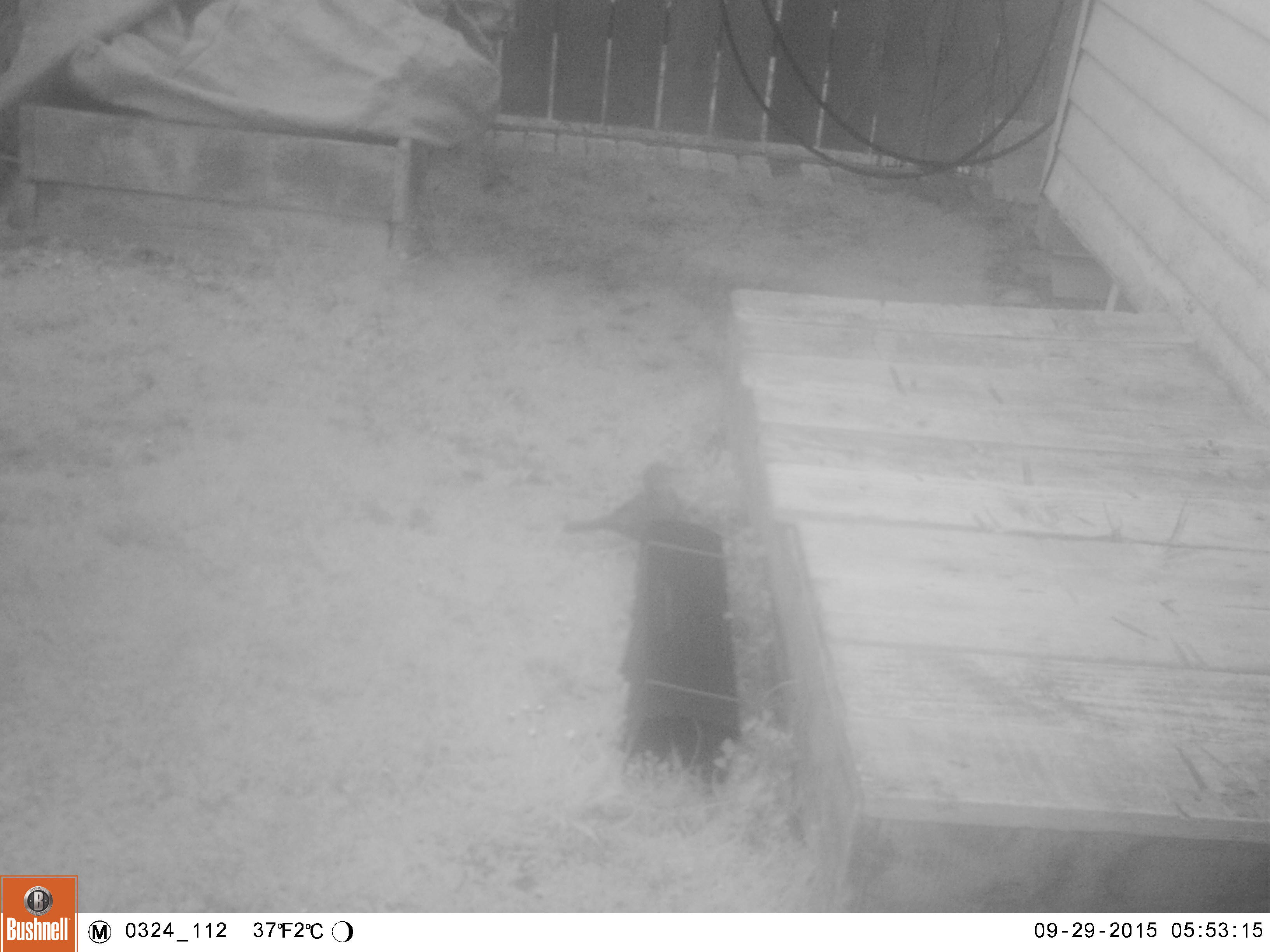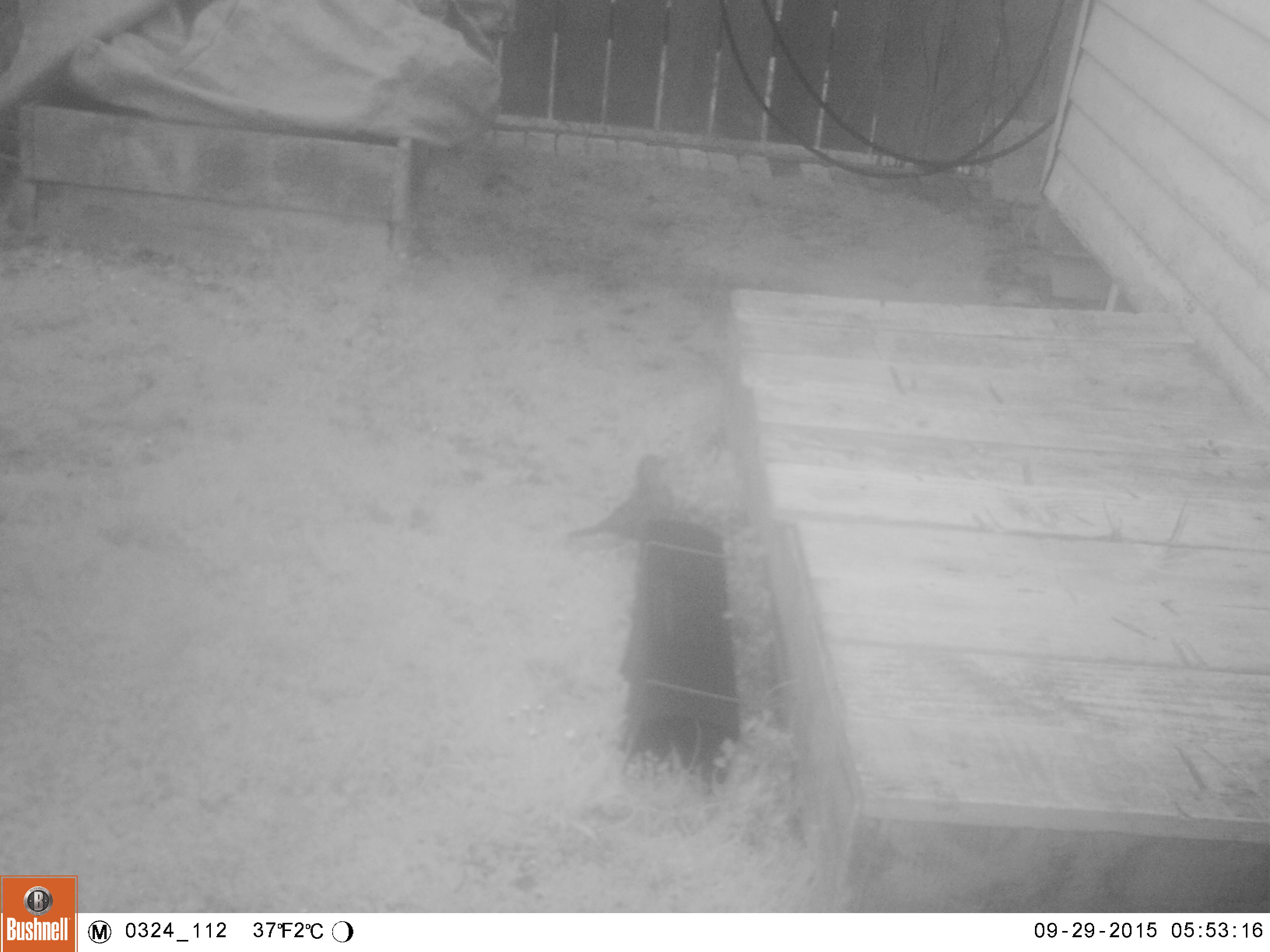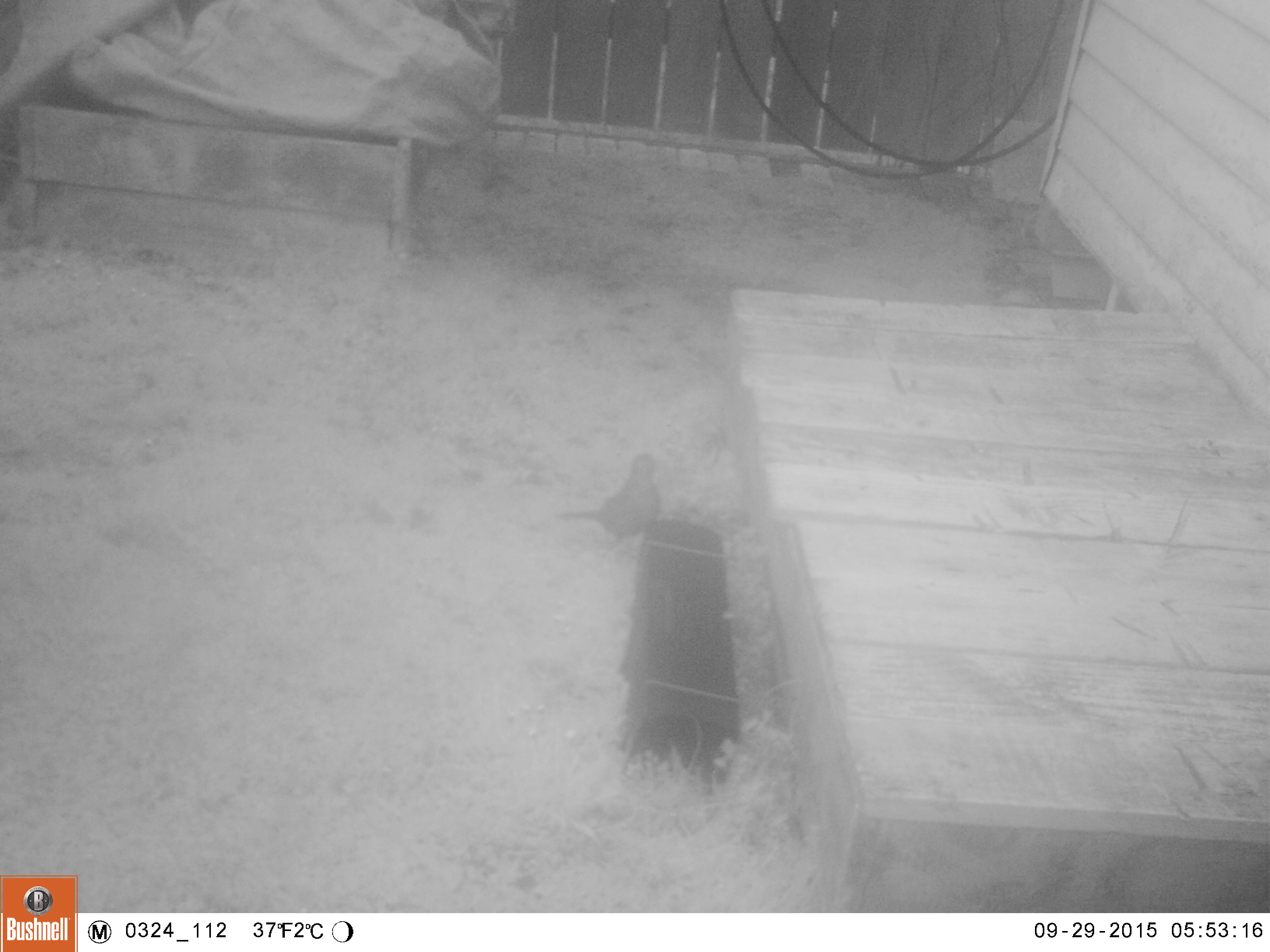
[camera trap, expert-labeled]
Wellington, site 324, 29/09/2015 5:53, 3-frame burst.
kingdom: Animalia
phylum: Chordata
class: Aves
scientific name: Aves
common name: bird